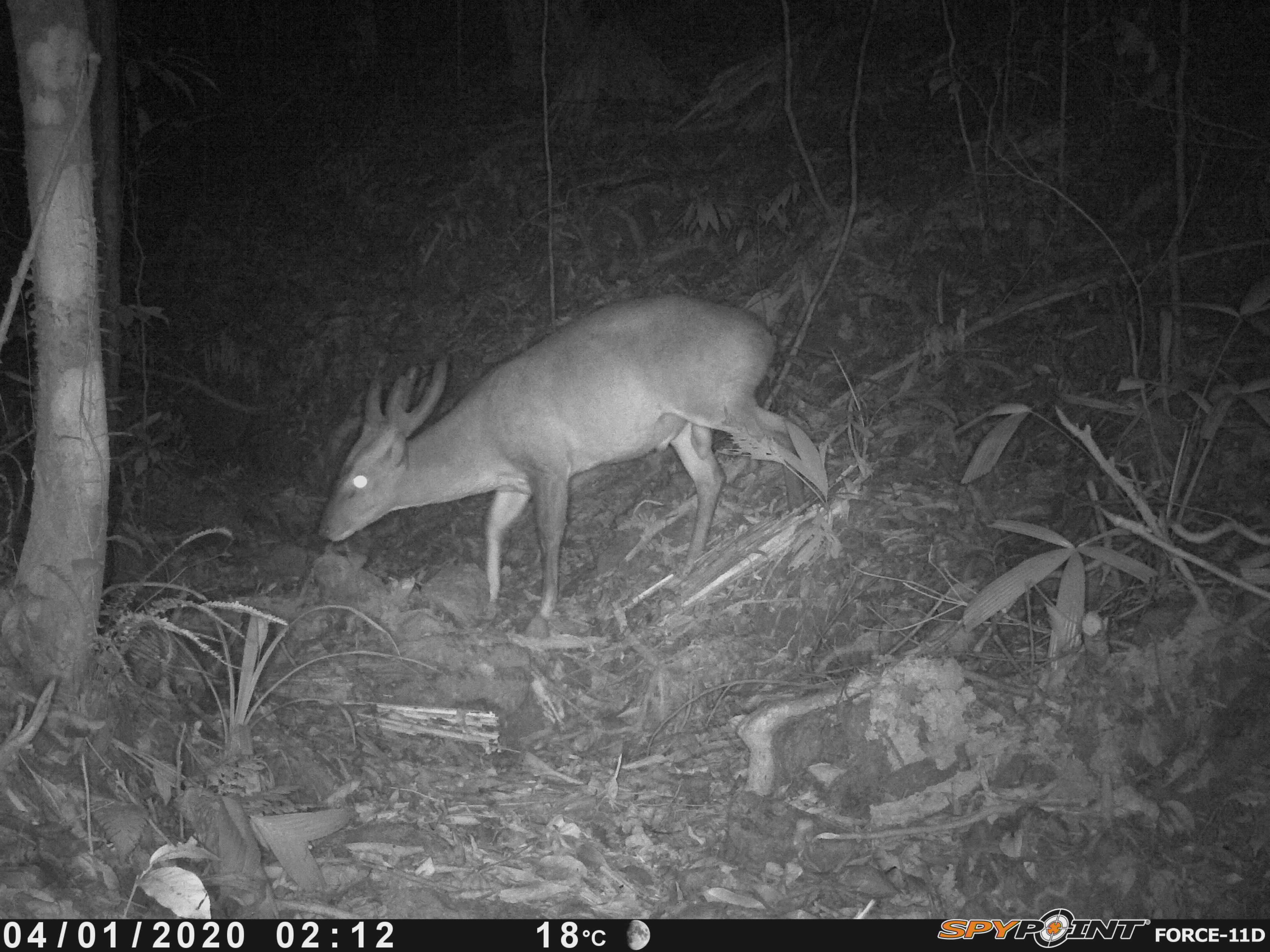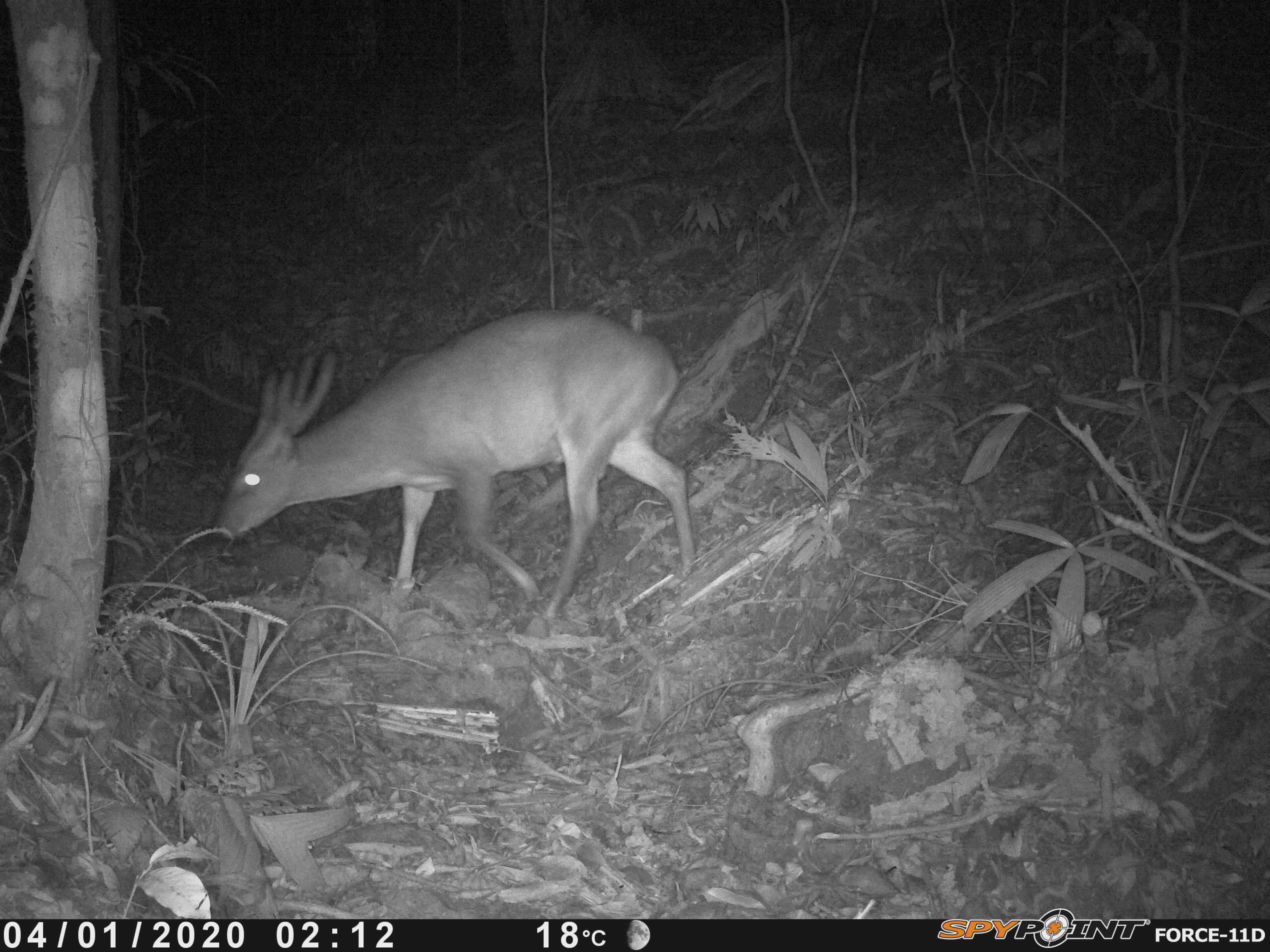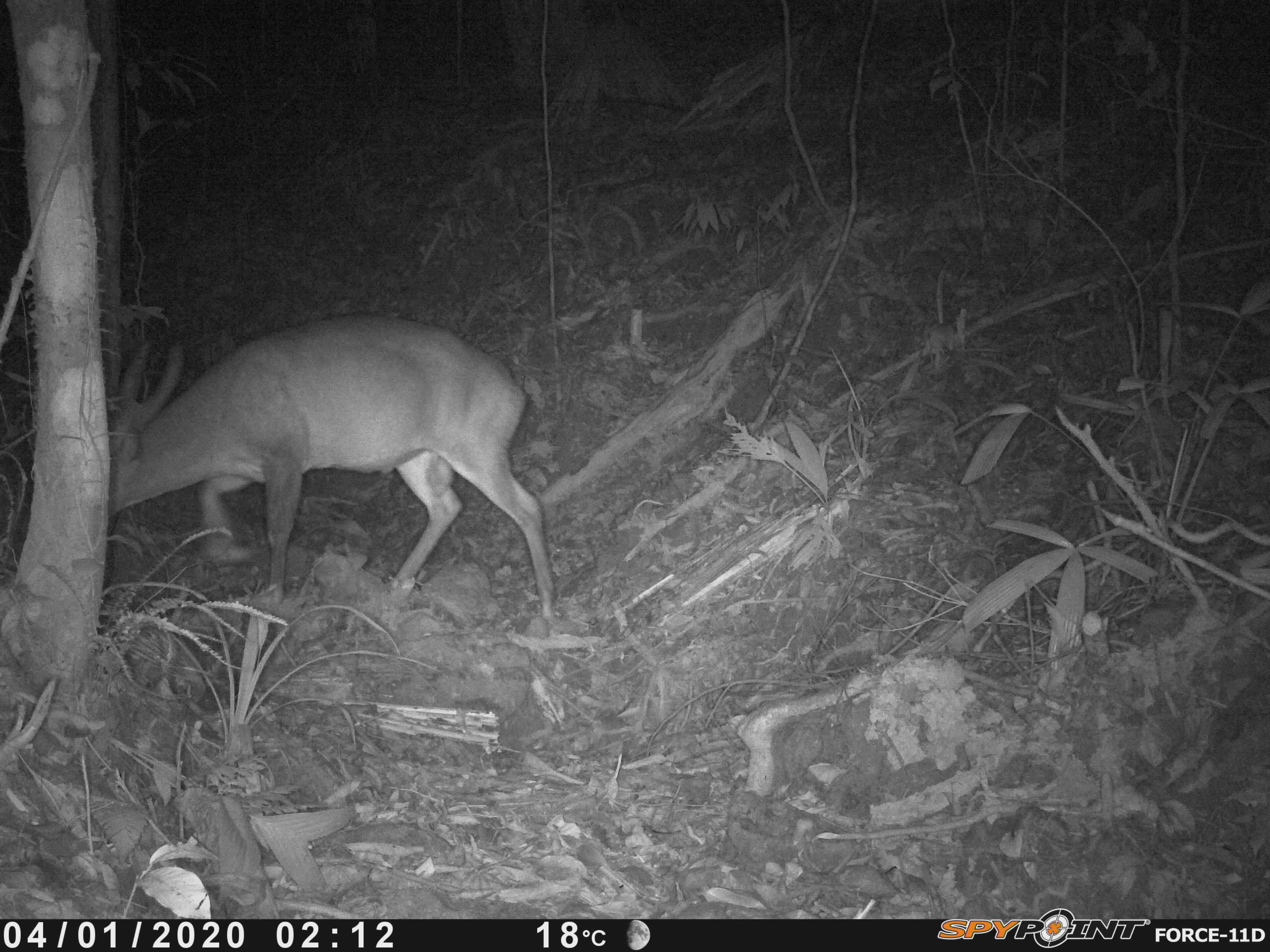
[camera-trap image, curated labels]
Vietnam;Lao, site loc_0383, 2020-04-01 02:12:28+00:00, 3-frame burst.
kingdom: Animalia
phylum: Chordata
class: Mammalia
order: Artiodactyla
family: Cervidae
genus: Muntiacus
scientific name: Muntiacus vuquangensis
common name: large-antlered muntjac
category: large antlered muntjac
Large antlered muntjac (large-antlered muntjac) (Muntiacus vuquangensis). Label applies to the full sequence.